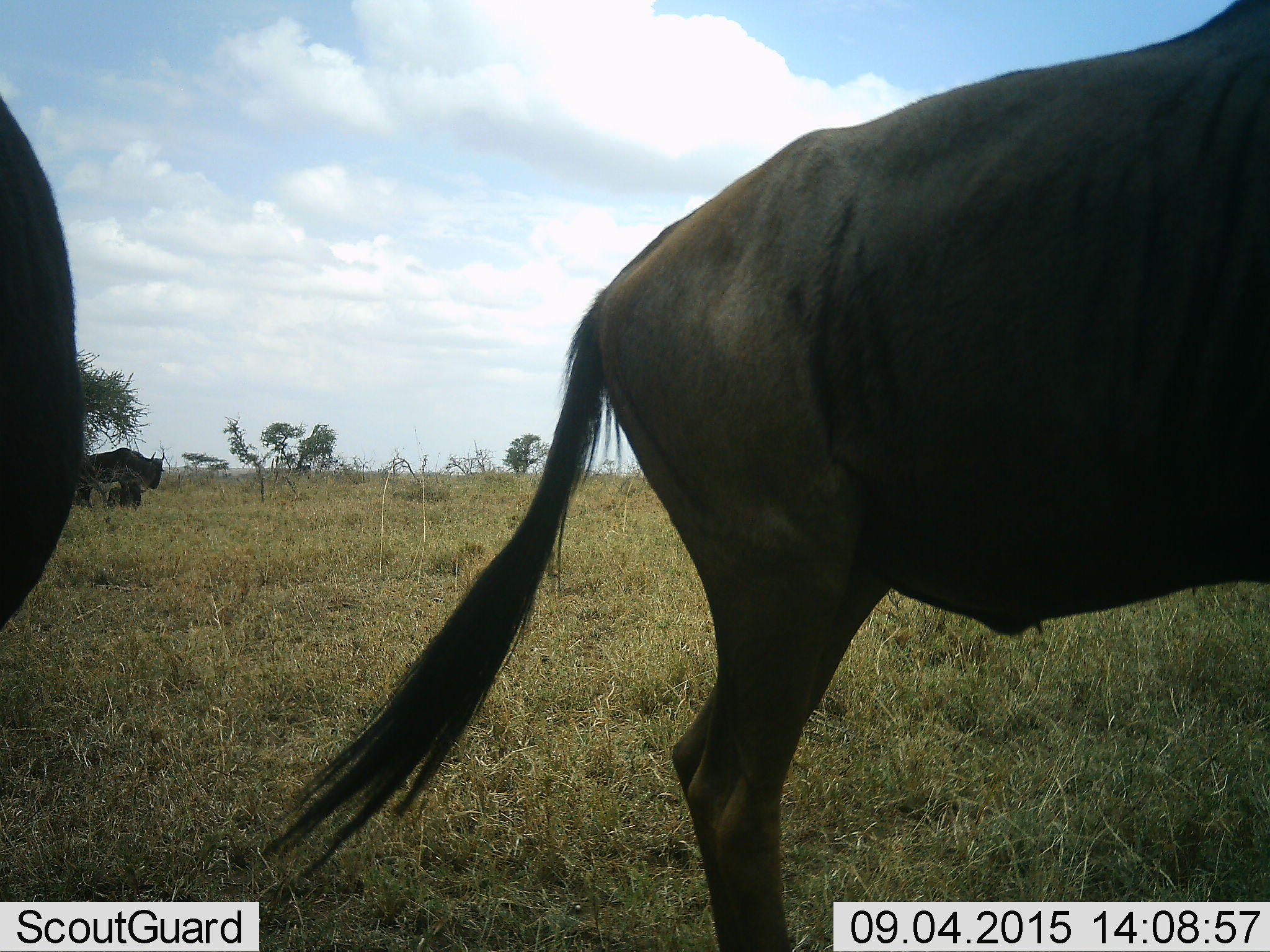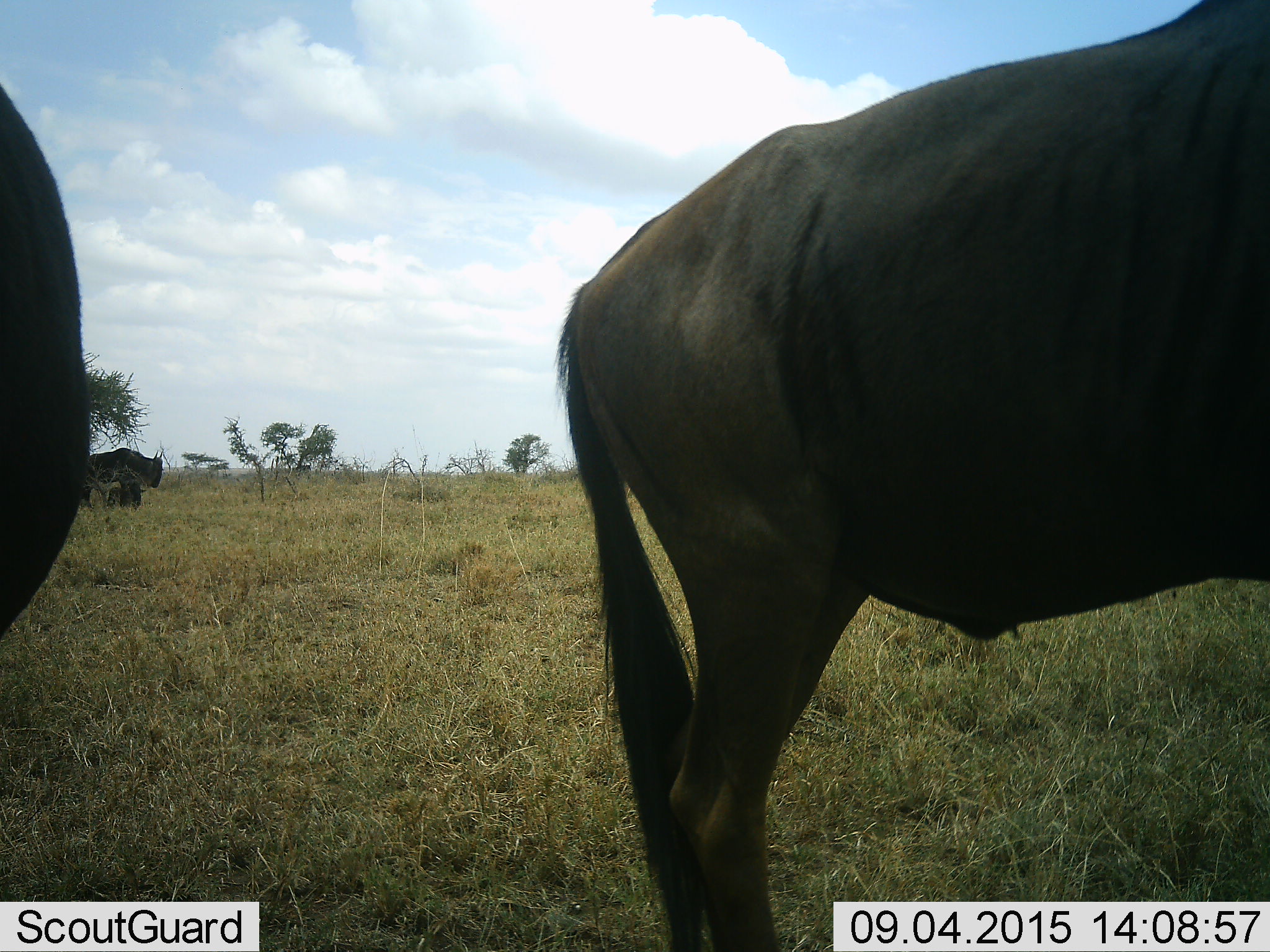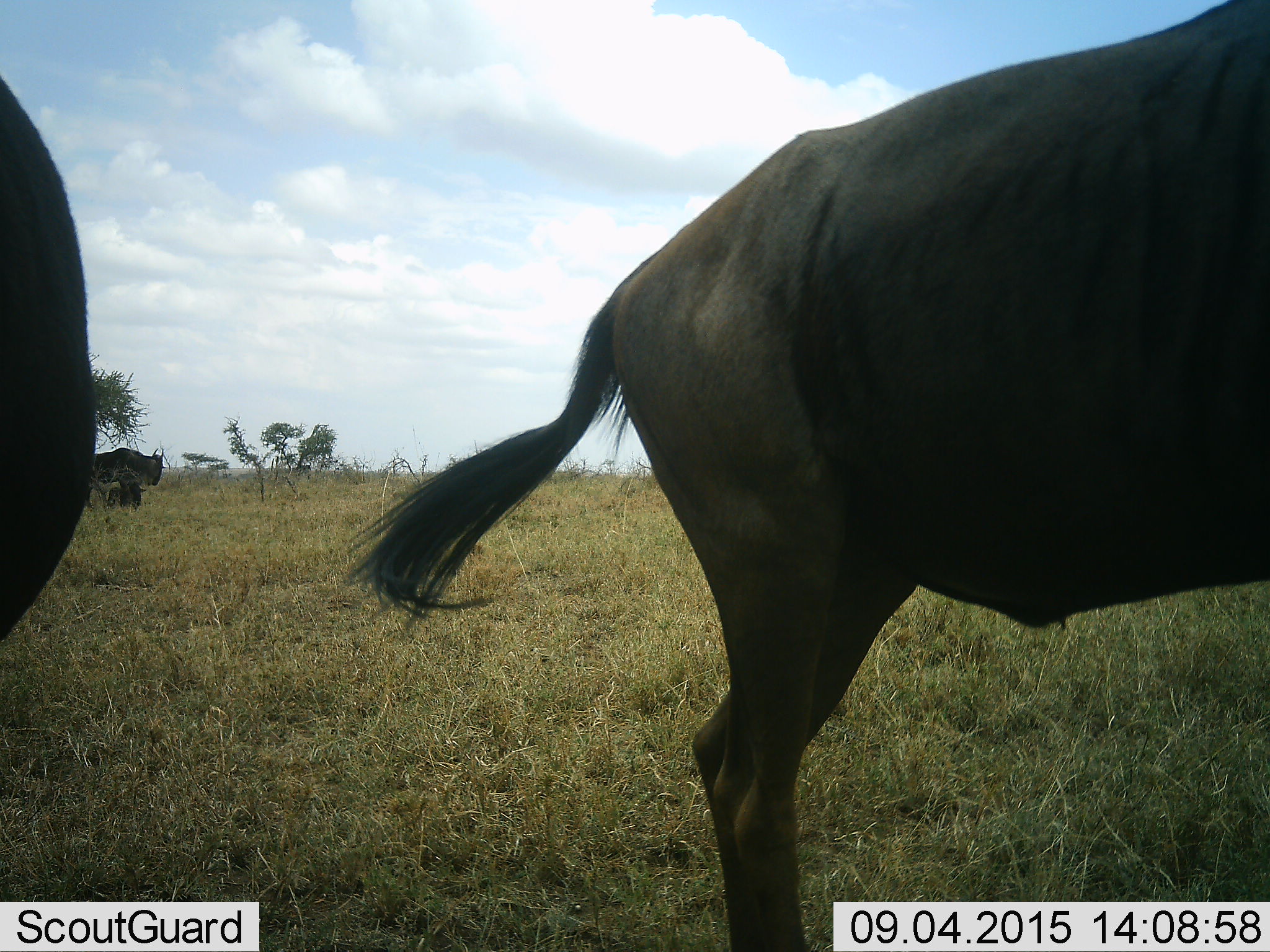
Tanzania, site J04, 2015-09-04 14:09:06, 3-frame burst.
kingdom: Animalia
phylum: Chordata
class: Mammalia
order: Artiodactyla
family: Bovidae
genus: Connochaetes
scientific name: Connochaetes taurinus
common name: blue wildebeest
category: wildebeest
Wildebeest (blue wildebeest) (Connochaetes taurinus), count 3. Behavior (volunteer vote fractions): standing 100%, resting 44%, moving 0%, interacting 0%. Young present (vote fraction): 0%. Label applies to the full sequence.